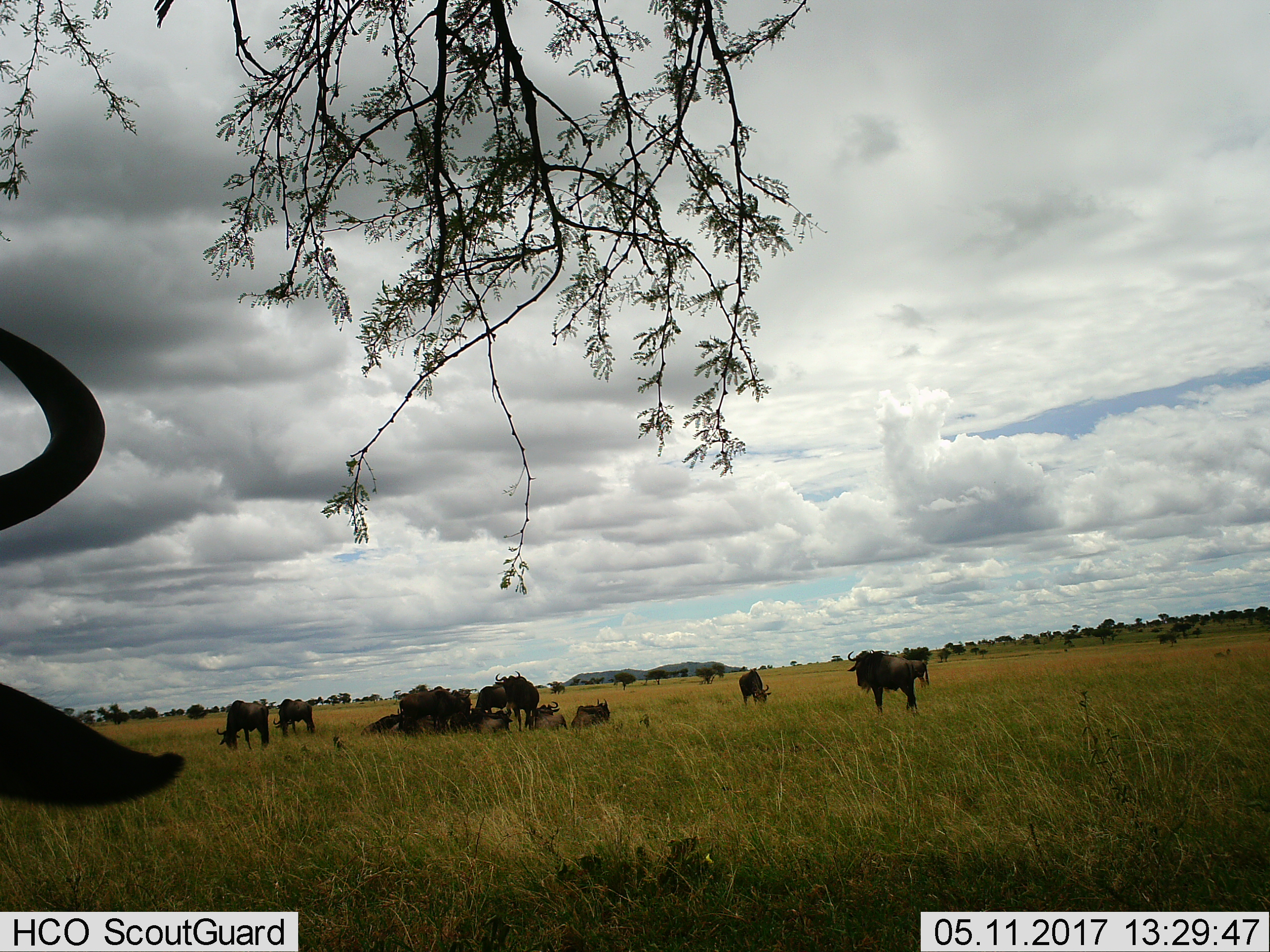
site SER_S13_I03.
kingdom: Animalia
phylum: Chordata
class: Mammalia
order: Artiodactyla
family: Bovidae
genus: Connochaetes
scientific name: Connochaetes taurinus taurinus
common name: blue wildebeest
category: wildebeestblue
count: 11-50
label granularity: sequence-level